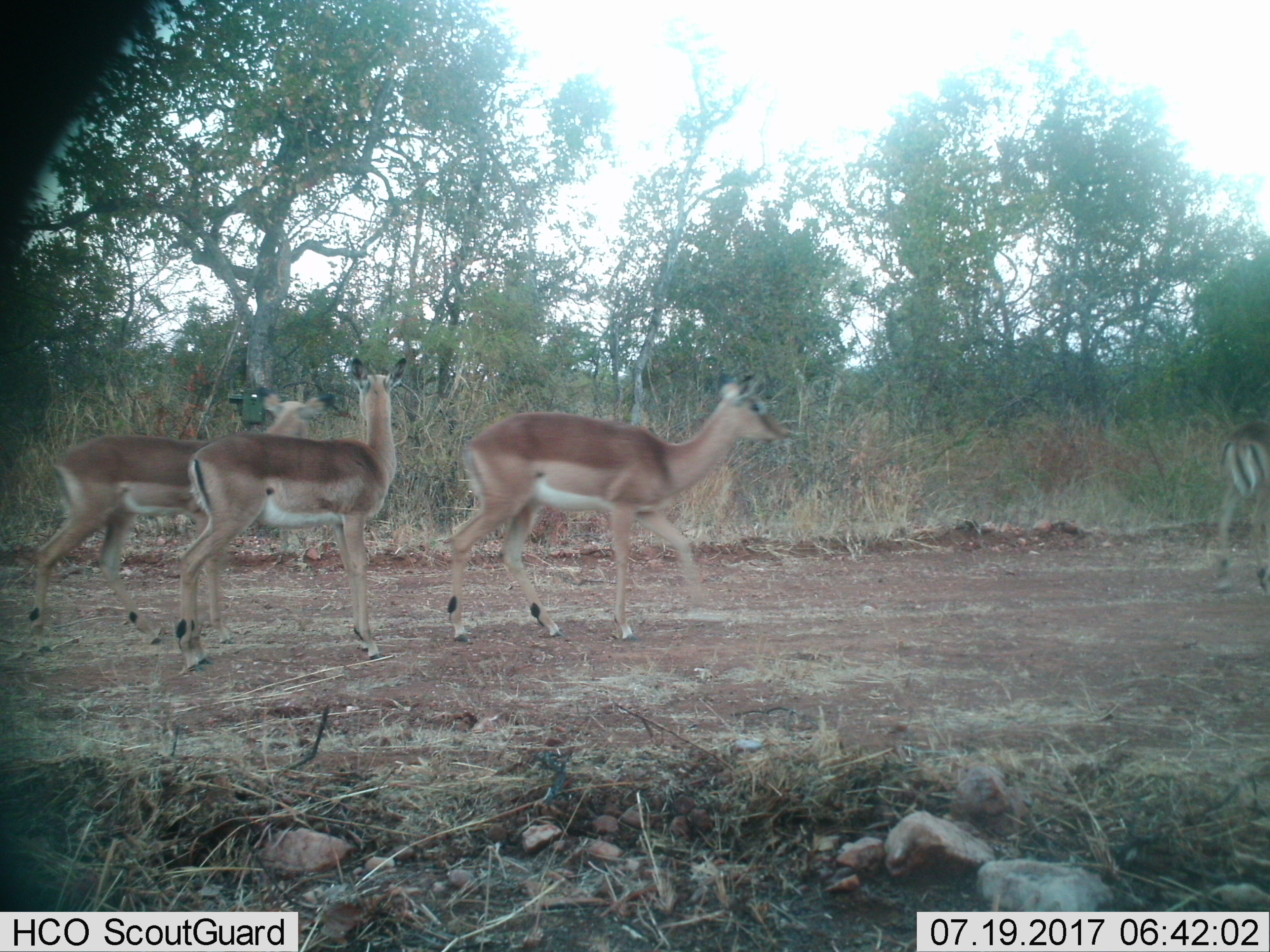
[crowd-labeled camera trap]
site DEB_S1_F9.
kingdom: Animalia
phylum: Chordata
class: Mammalia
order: Artiodactyla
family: Bovidae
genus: Aepyceros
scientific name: Aepyceros melampus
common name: impala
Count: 4.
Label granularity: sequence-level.